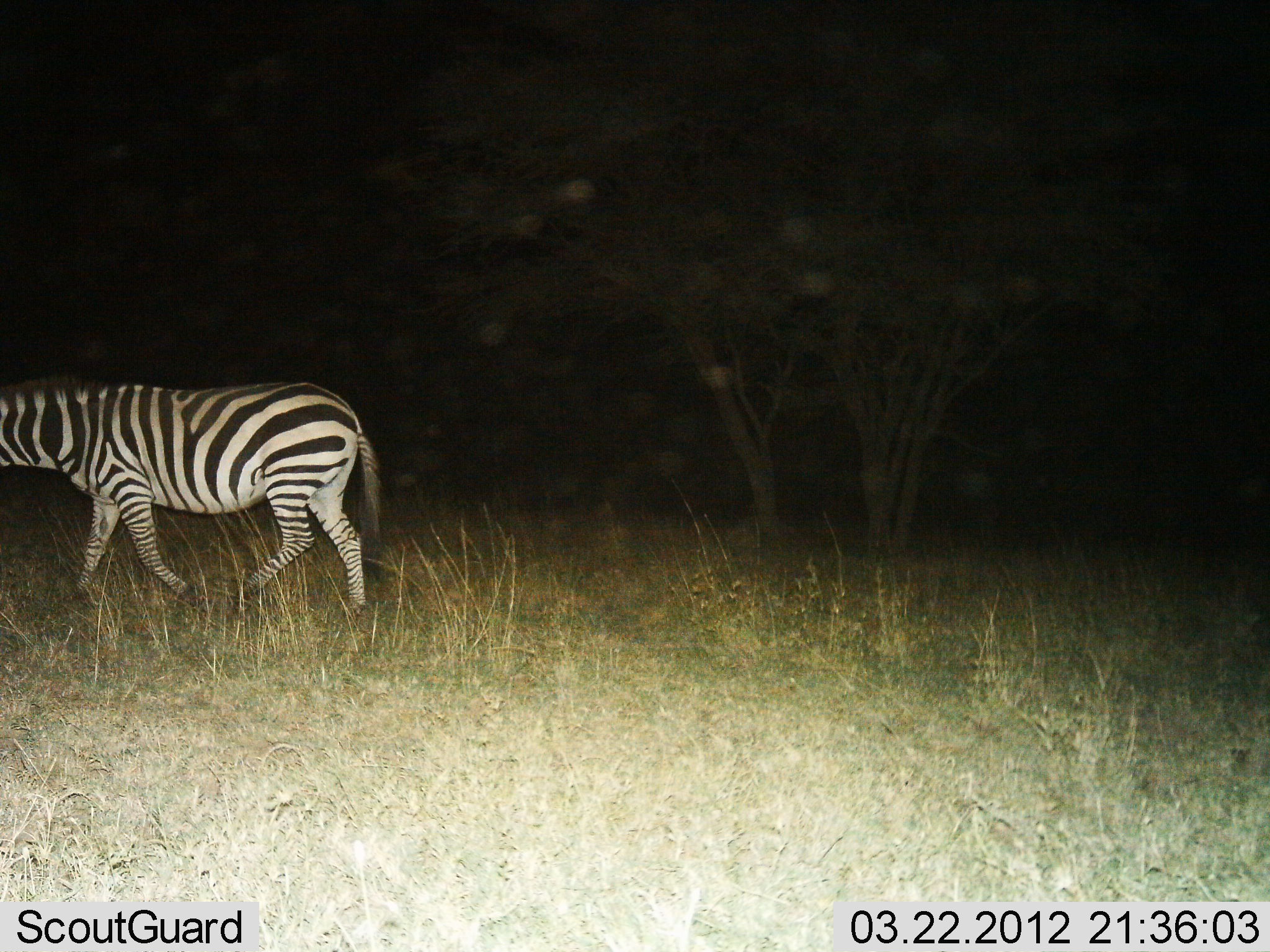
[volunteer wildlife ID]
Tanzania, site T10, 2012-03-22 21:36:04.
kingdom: Animalia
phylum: Chordata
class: Mammalia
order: Perissodactyla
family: Equidae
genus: Equus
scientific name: Equus quagga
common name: plains zebra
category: zebra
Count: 1.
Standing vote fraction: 12%.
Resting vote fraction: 0%.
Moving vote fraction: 88%.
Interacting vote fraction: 0%.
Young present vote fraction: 0%.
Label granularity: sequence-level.